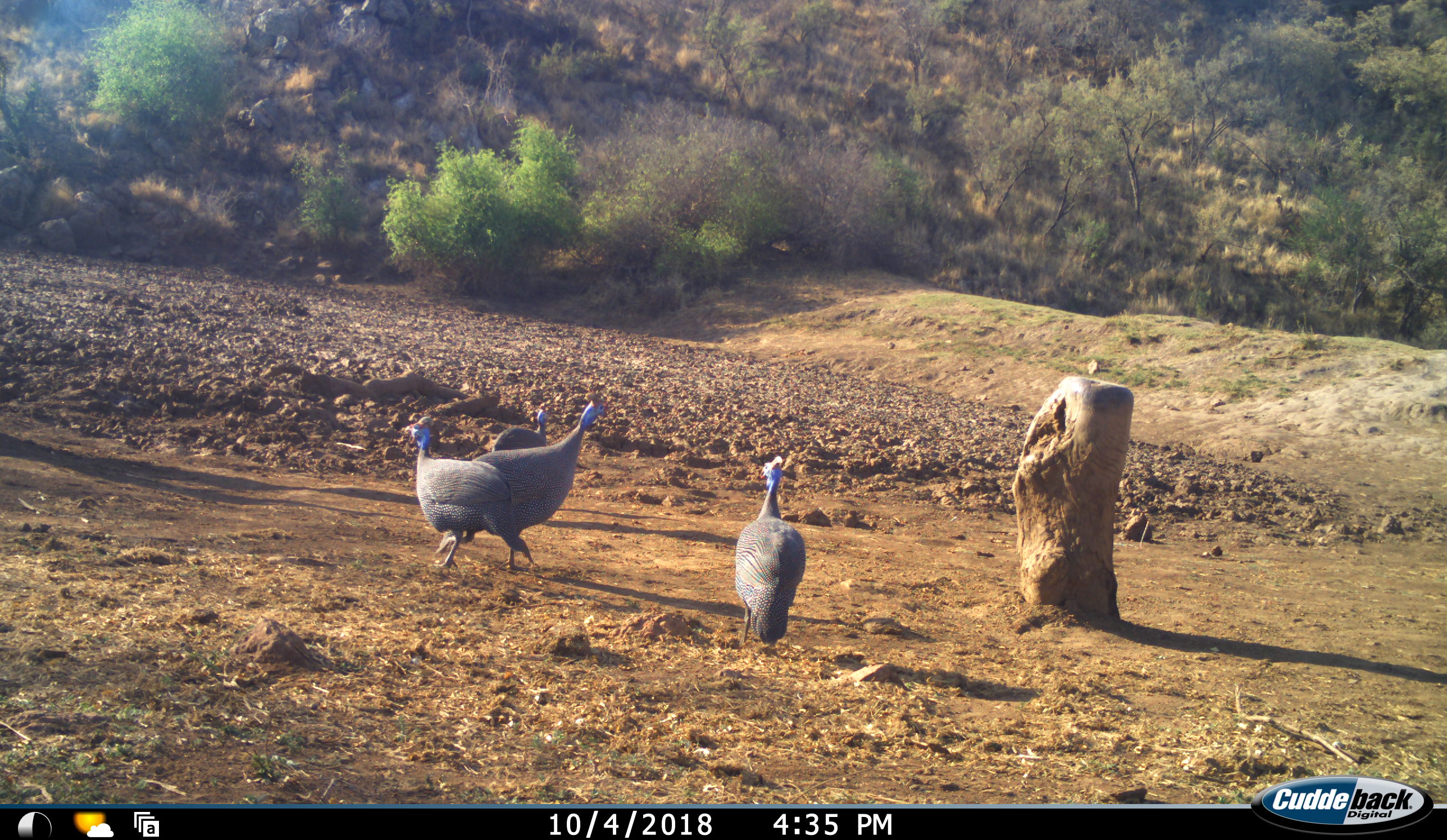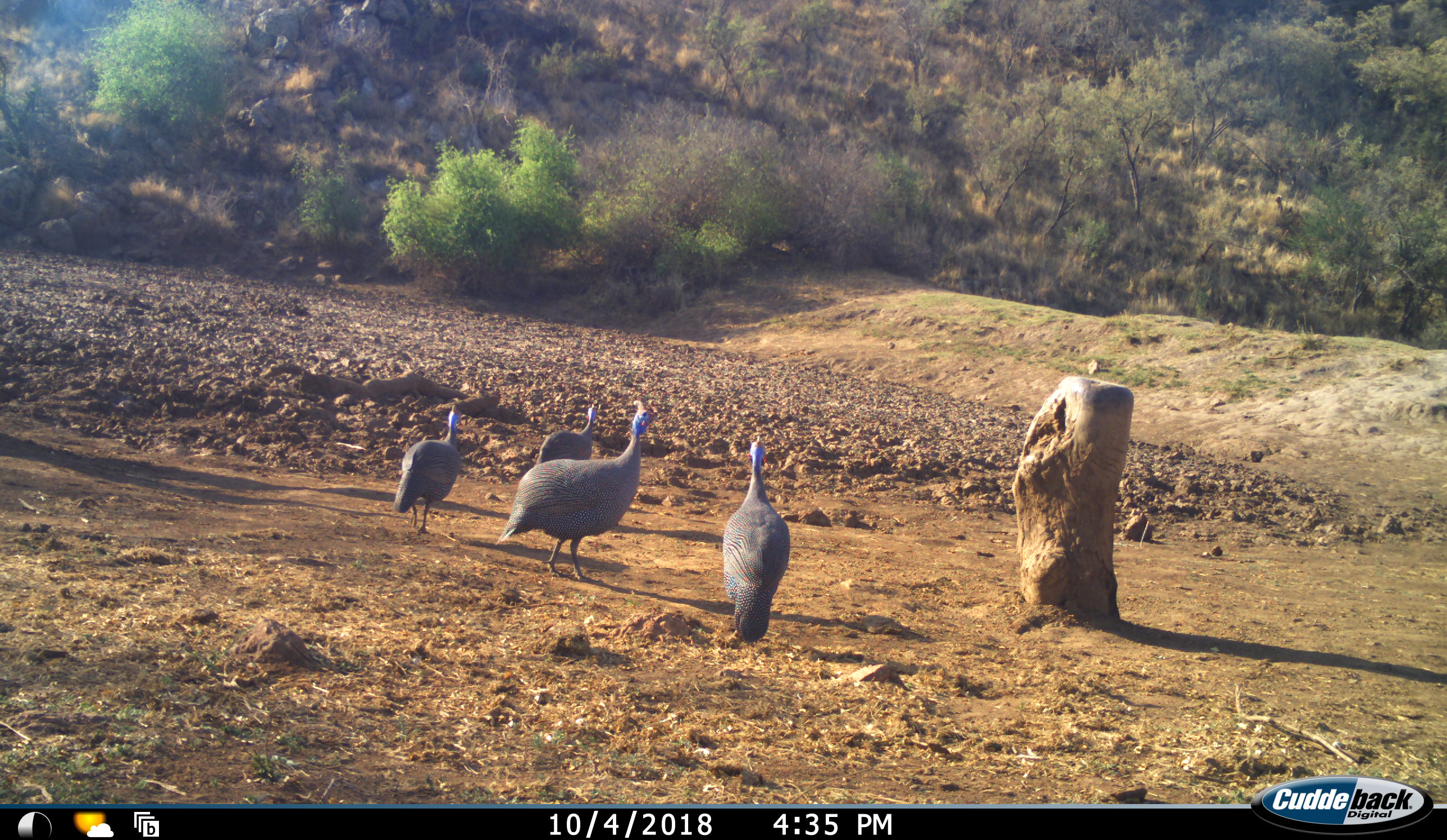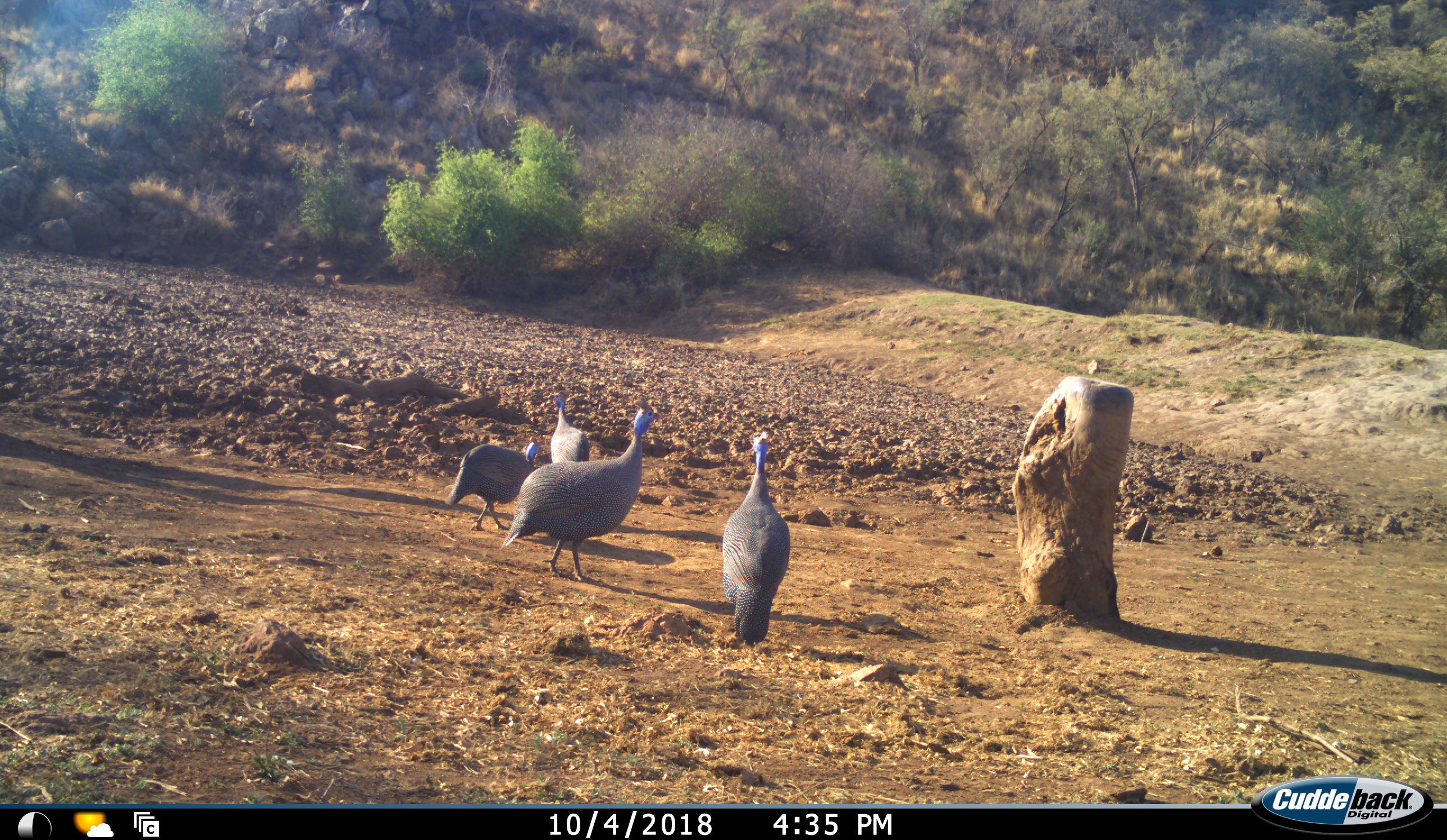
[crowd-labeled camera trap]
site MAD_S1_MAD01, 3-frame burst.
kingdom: Animalia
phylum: Chordata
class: Aves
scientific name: Aves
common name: bird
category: birdother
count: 4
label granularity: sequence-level